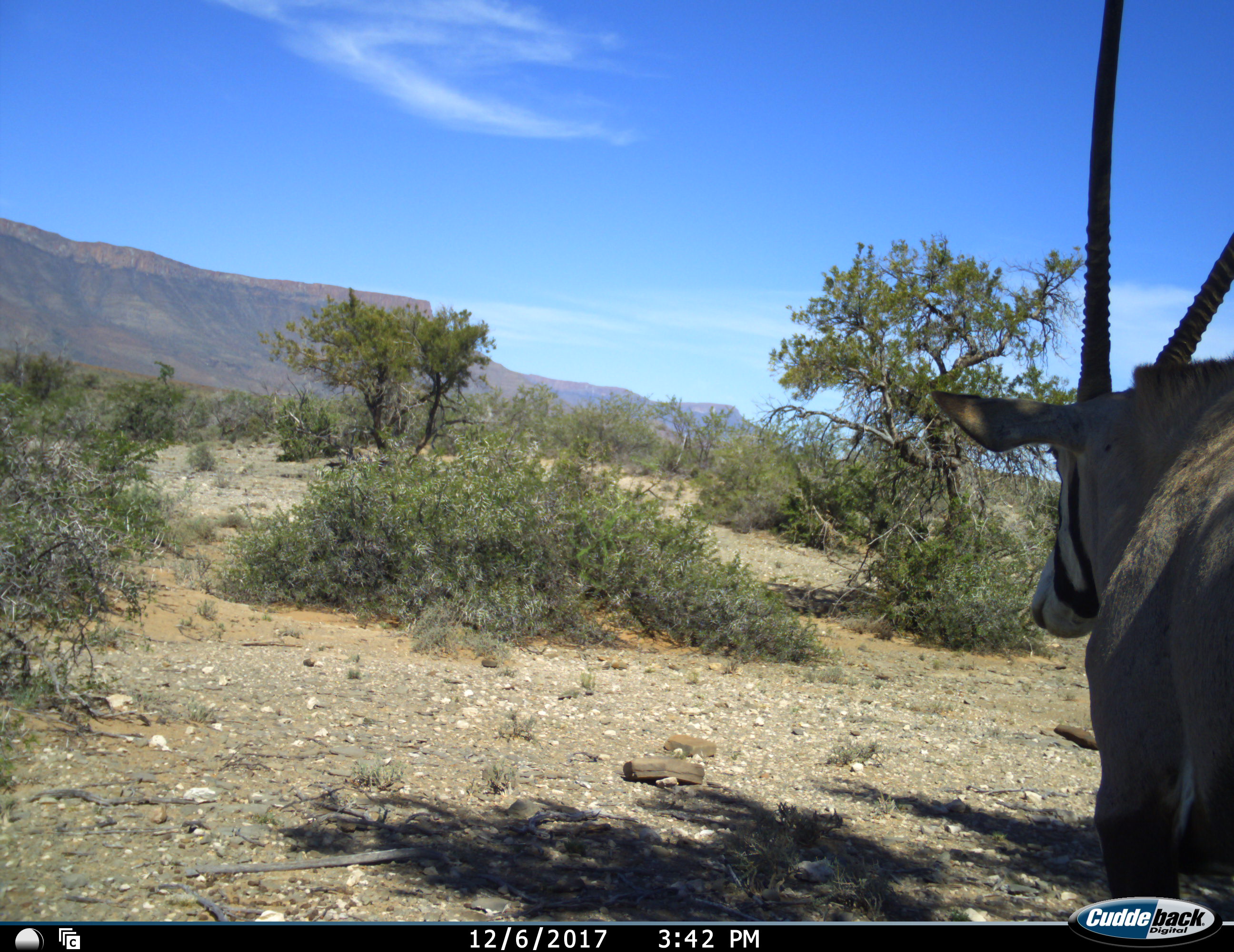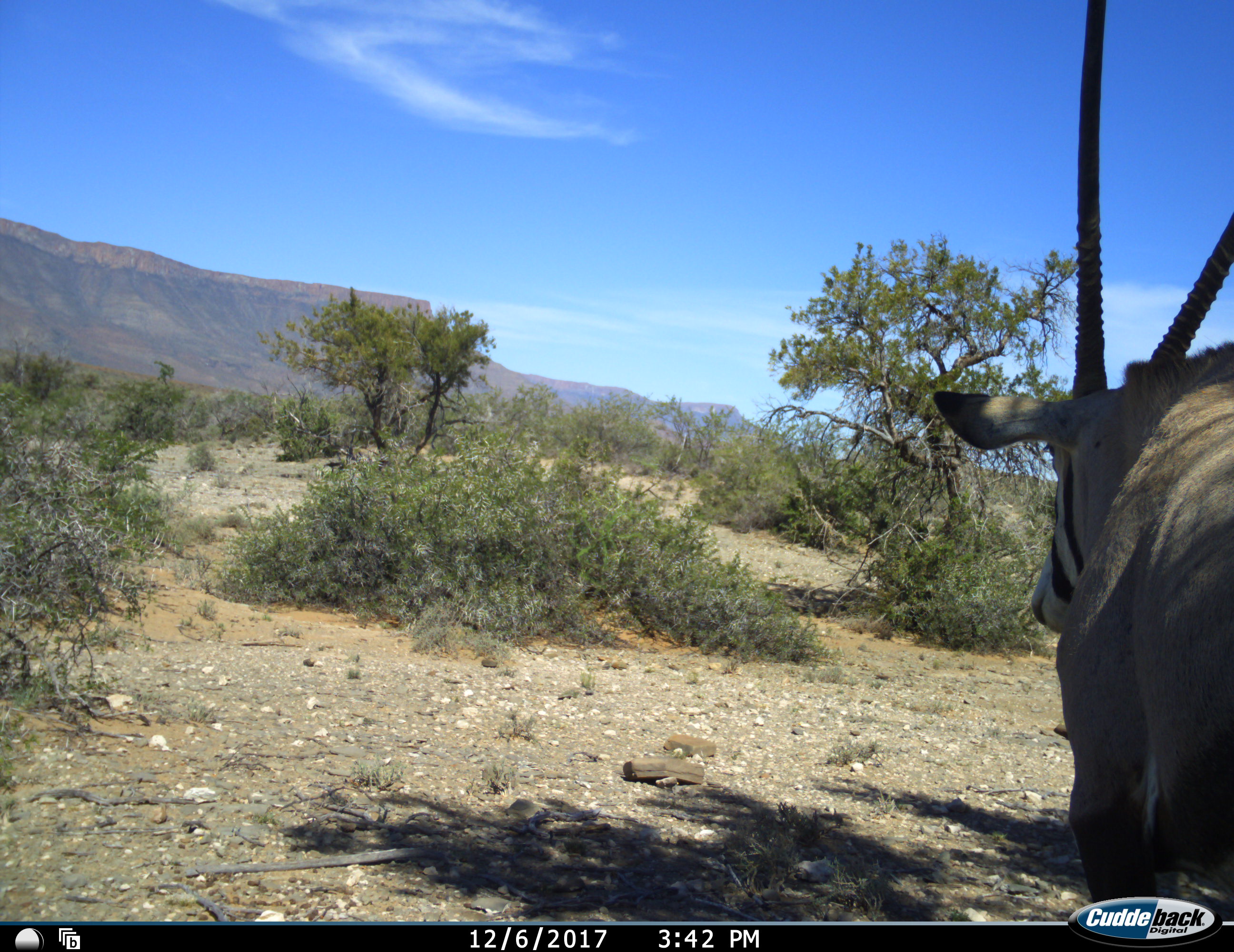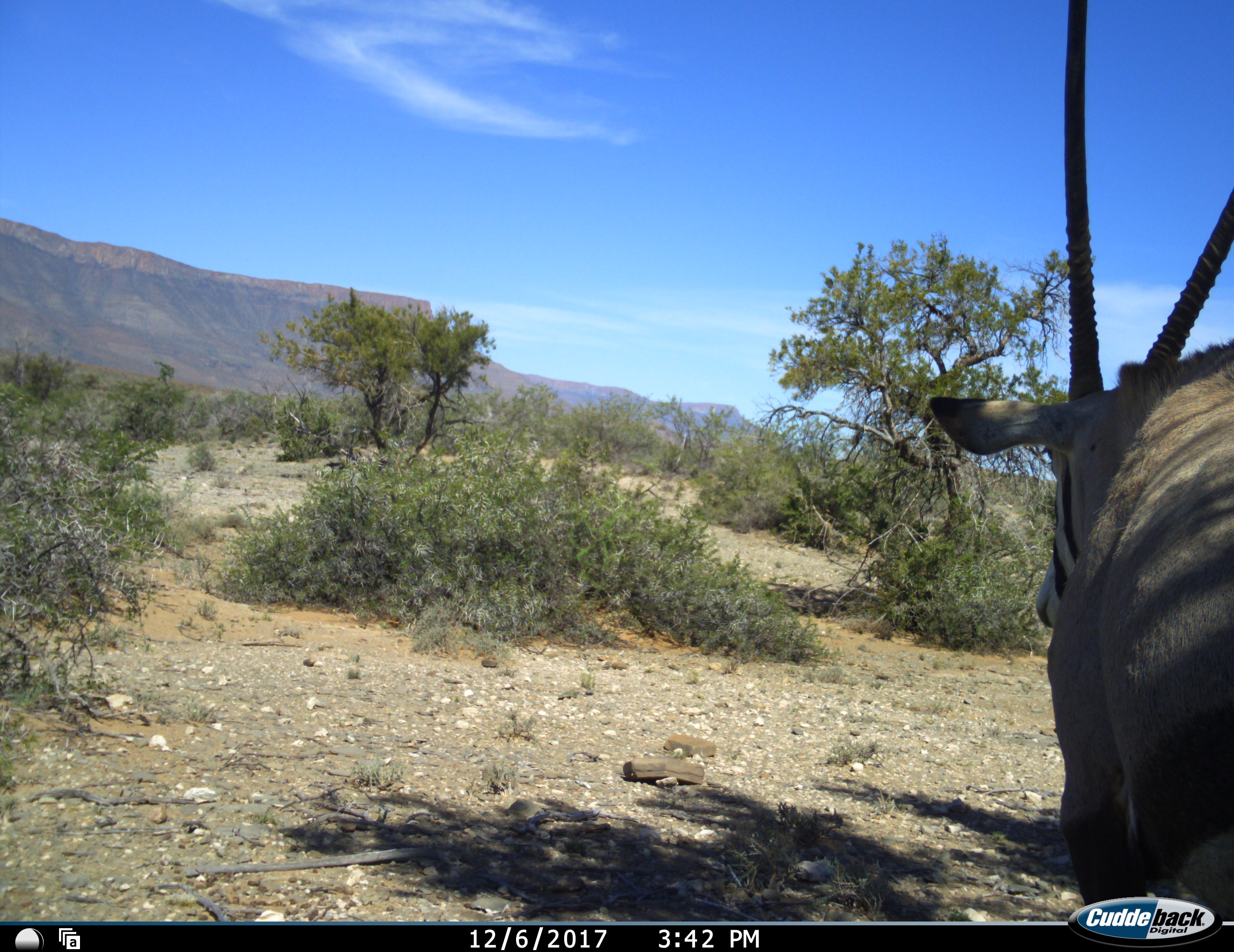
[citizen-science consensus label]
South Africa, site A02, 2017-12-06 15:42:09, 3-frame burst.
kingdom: Animalia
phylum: Chordata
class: Mammalia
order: Artiodactyla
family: Bovidae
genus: Oryx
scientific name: Oryx gazella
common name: gemsbok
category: gemsbokoryx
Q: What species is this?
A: Gemsbokoryx (gemsbok) (Oryx gazella).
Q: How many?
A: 1.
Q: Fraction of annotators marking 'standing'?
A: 80%.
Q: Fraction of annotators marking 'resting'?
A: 10%.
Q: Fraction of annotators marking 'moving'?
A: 10%.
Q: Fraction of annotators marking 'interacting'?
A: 0%.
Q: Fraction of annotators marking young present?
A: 0%.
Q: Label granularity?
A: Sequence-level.